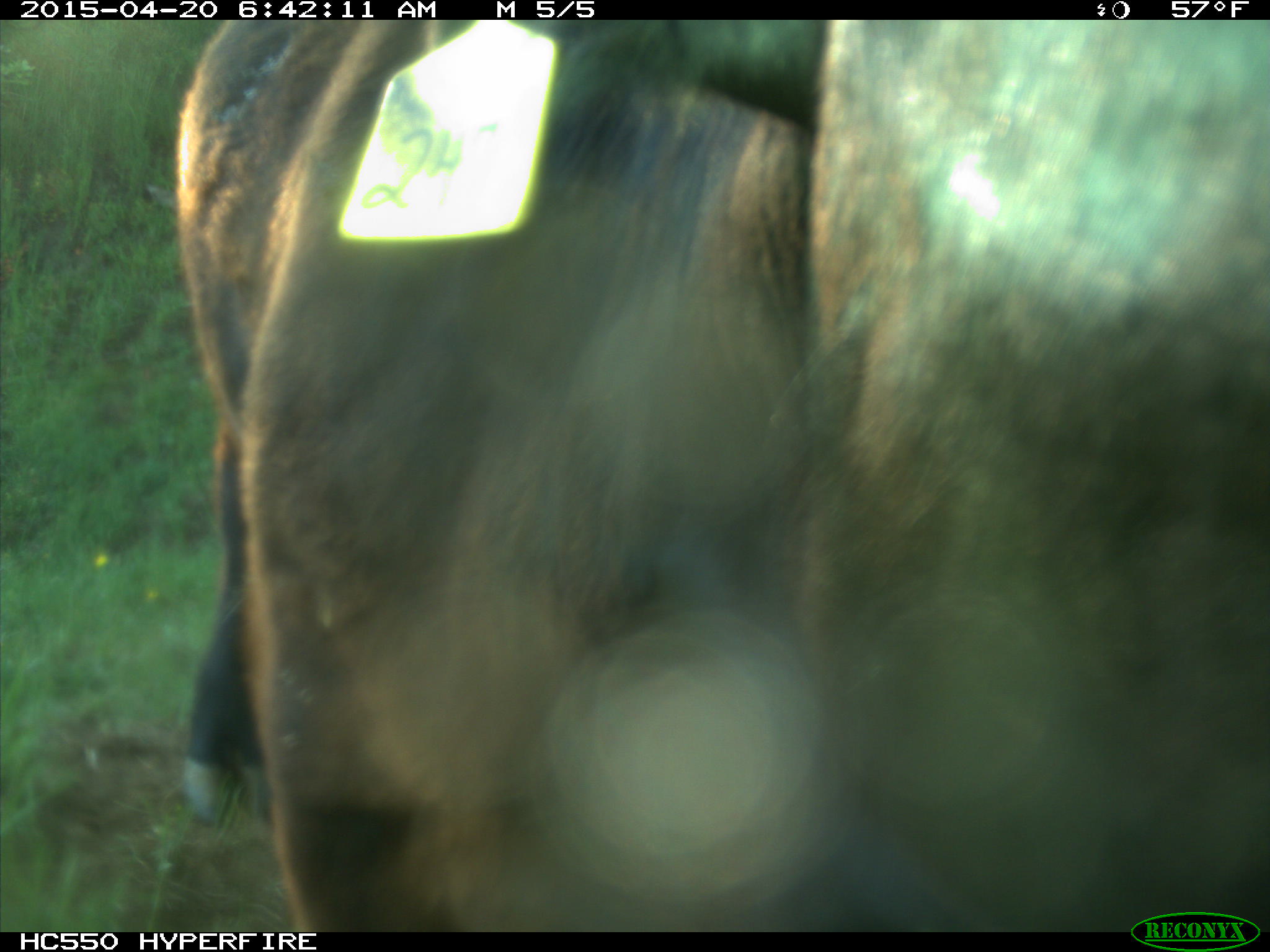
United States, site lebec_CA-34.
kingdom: Animalia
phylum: Chordata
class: Mammalia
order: Artiodactyla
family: Bovidae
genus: Bos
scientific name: Bos taurus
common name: domestic cow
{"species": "Bos taurus (domestic cow)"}